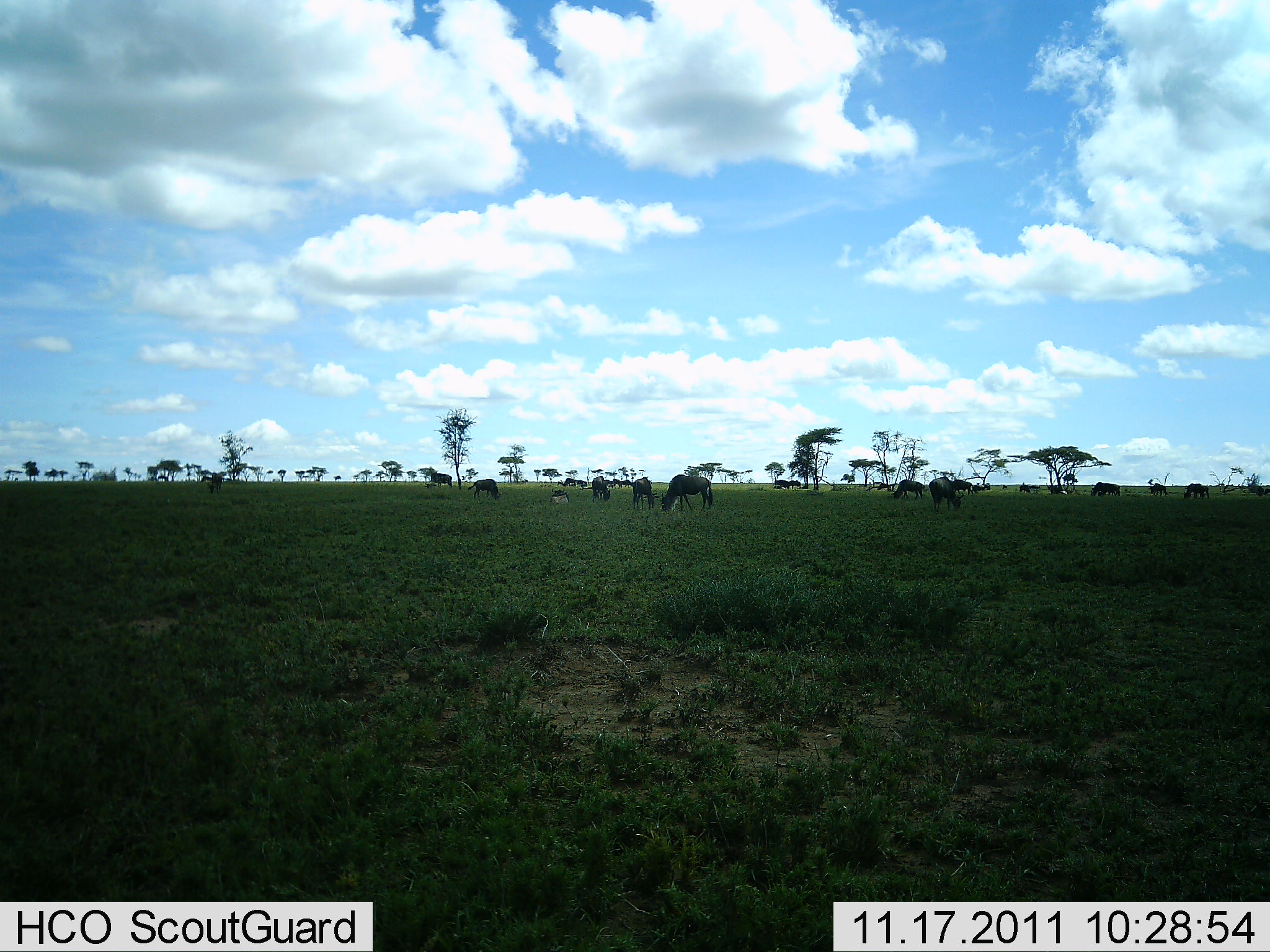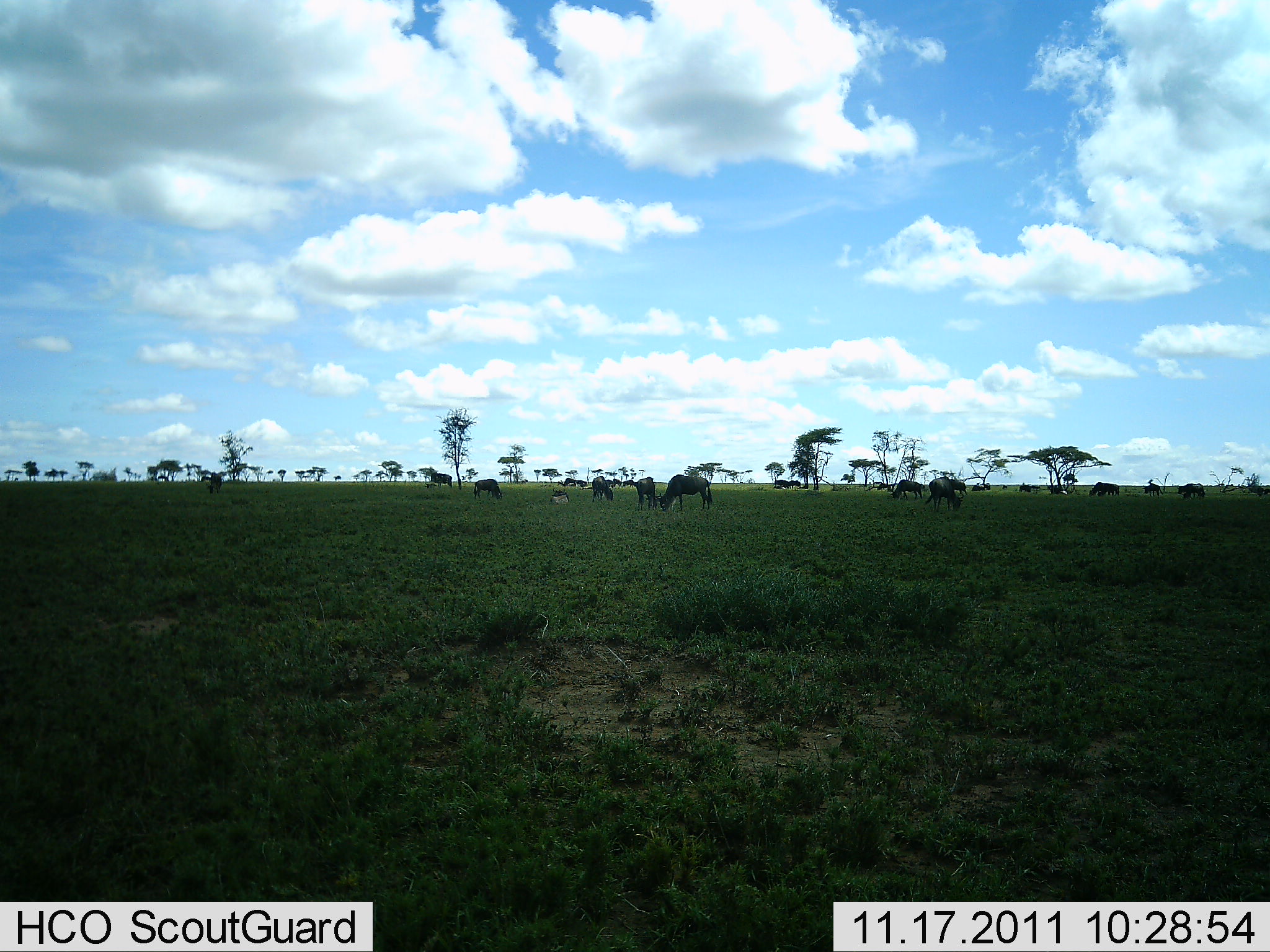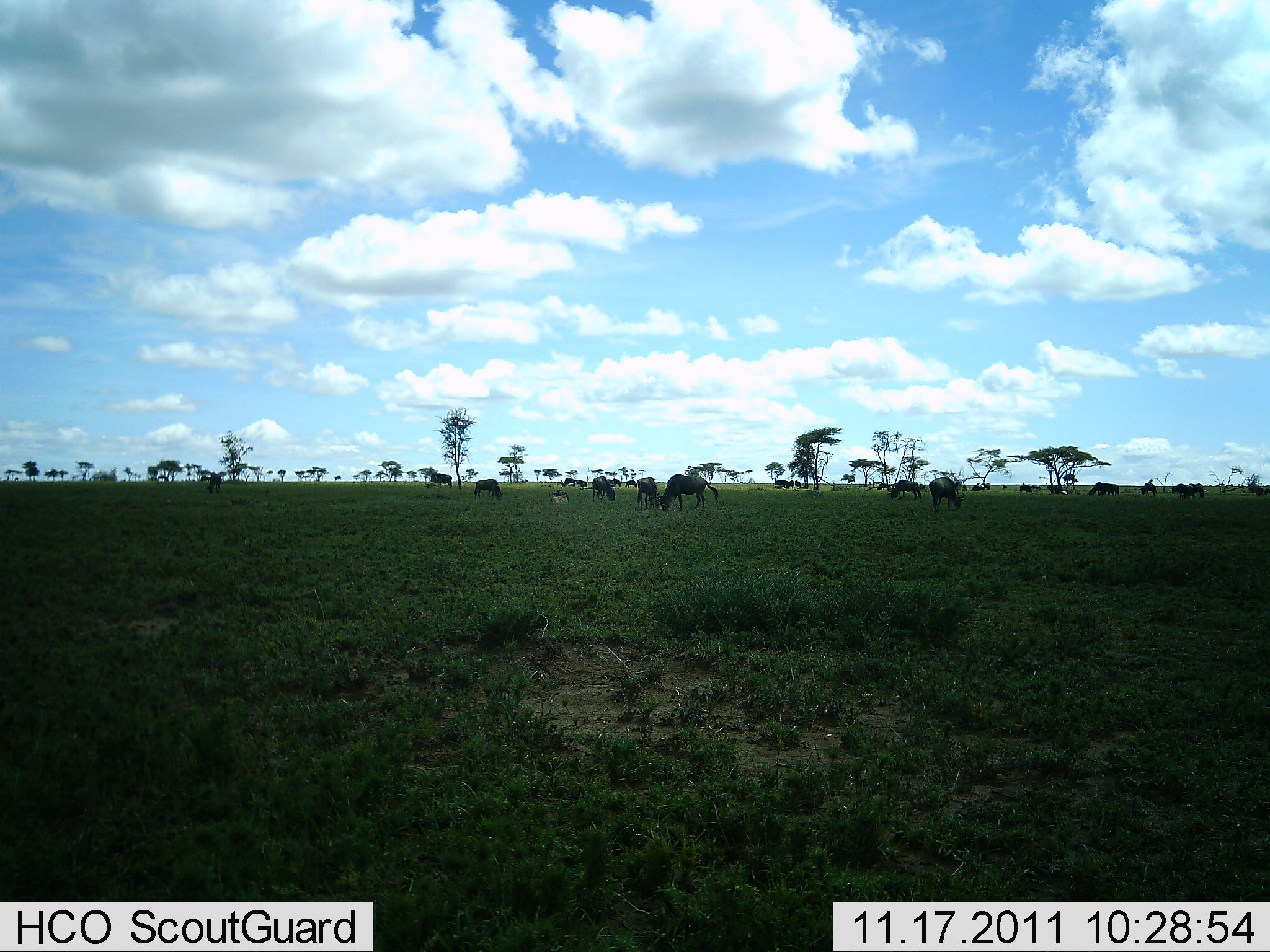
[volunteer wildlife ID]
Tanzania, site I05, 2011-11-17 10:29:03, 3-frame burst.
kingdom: Animalia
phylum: Chordata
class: Mammalia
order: Artiodactyla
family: Bovidae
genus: Connochaetes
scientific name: Connochaetes taurinus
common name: blue wildebeest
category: wildebeest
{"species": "wildebeest (blue wildebeest) (Connochaetes taurinus)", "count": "11-50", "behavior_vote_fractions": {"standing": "40%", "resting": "0%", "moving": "30%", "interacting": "0%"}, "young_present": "0%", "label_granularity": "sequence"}